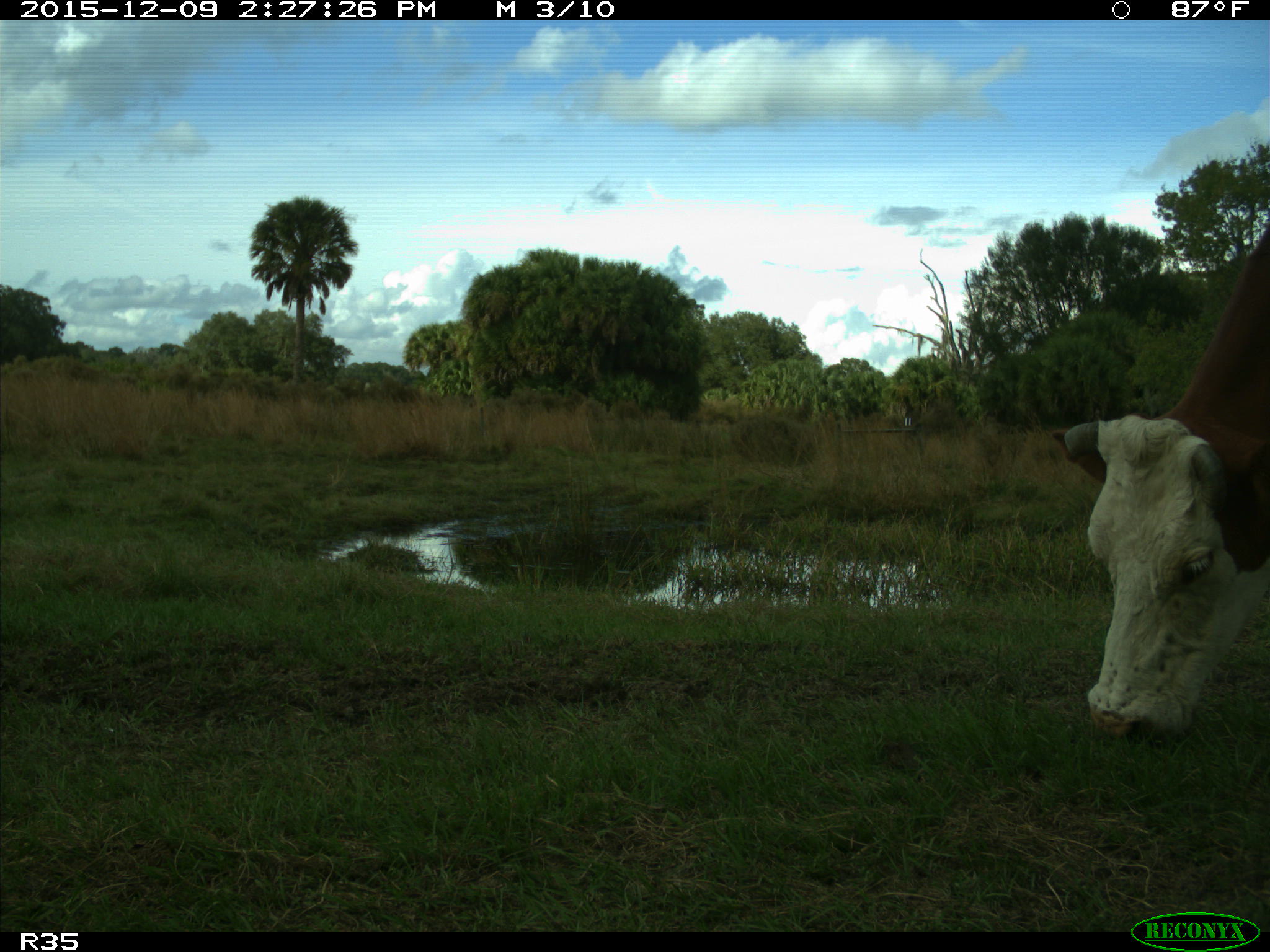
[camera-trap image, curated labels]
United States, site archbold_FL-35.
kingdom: Animalia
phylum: Chordata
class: Mammalia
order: Artiodactyla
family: Bovidae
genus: Bos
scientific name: Bos taurus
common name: domestic cow